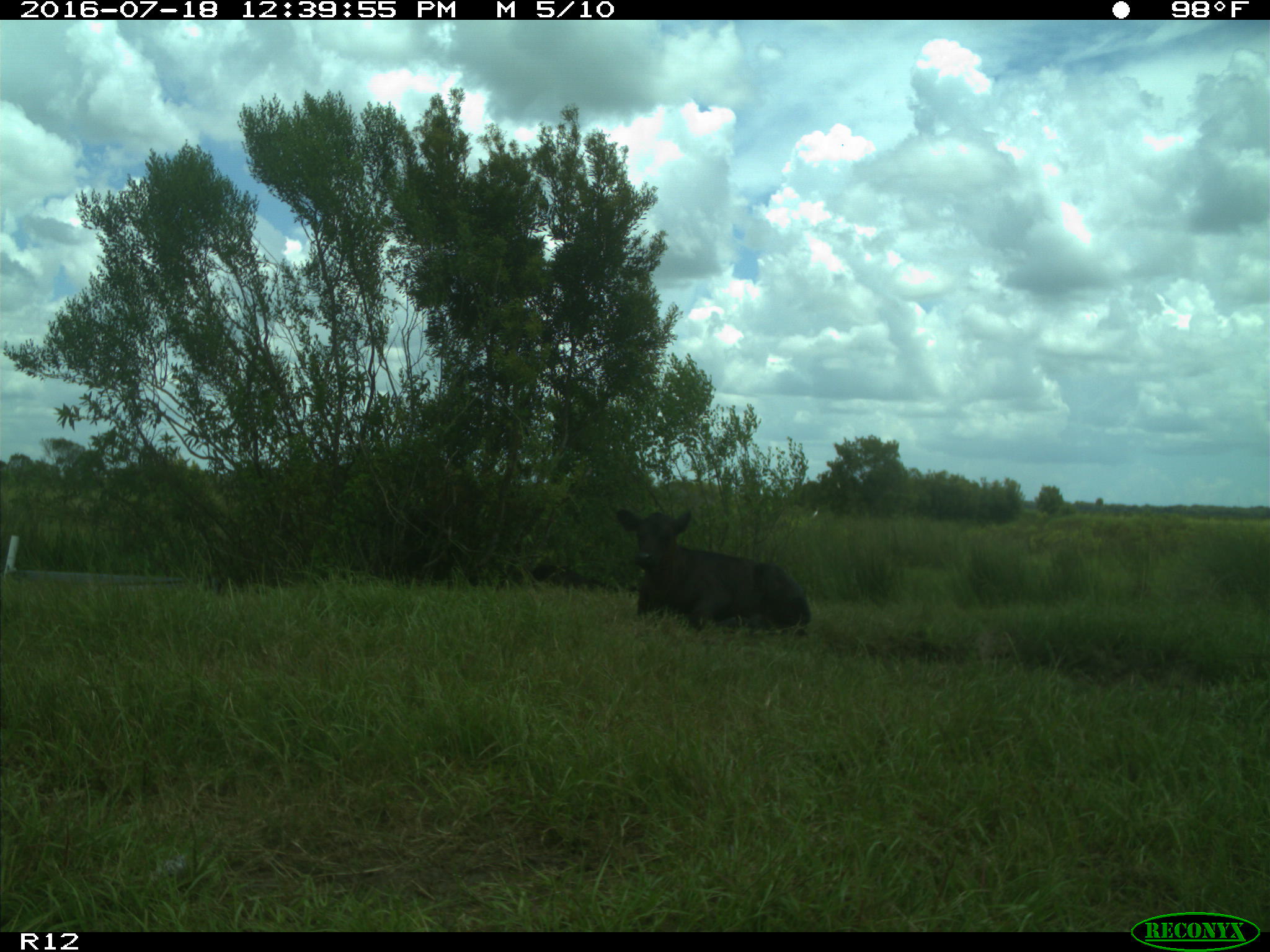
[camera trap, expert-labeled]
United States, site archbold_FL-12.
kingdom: Animalia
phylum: Chordata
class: Mammalia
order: Artiodactyla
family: Bovidae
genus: Bos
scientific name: Bos taurus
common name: domestic cow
Bos taurus (domestic cow).